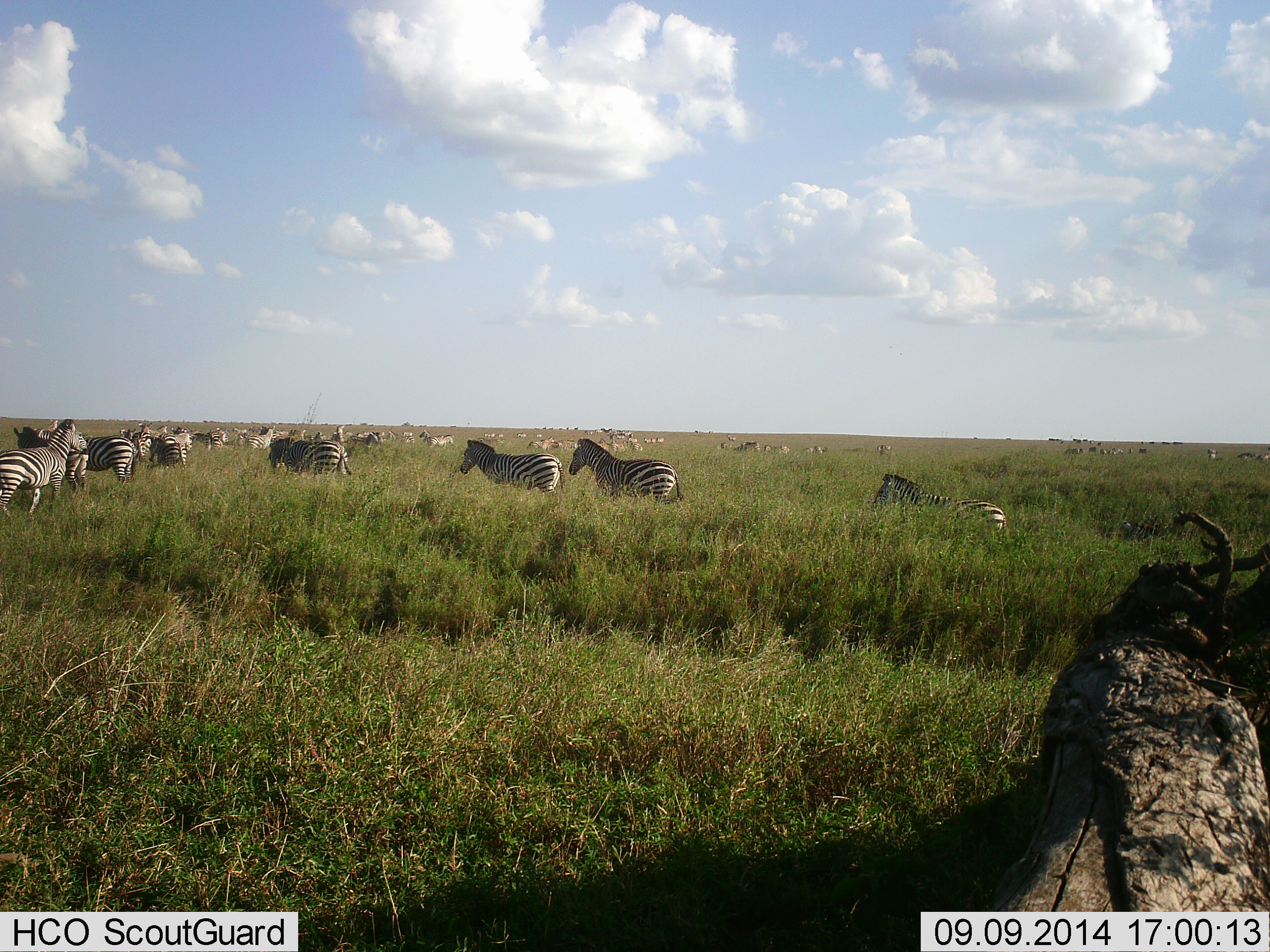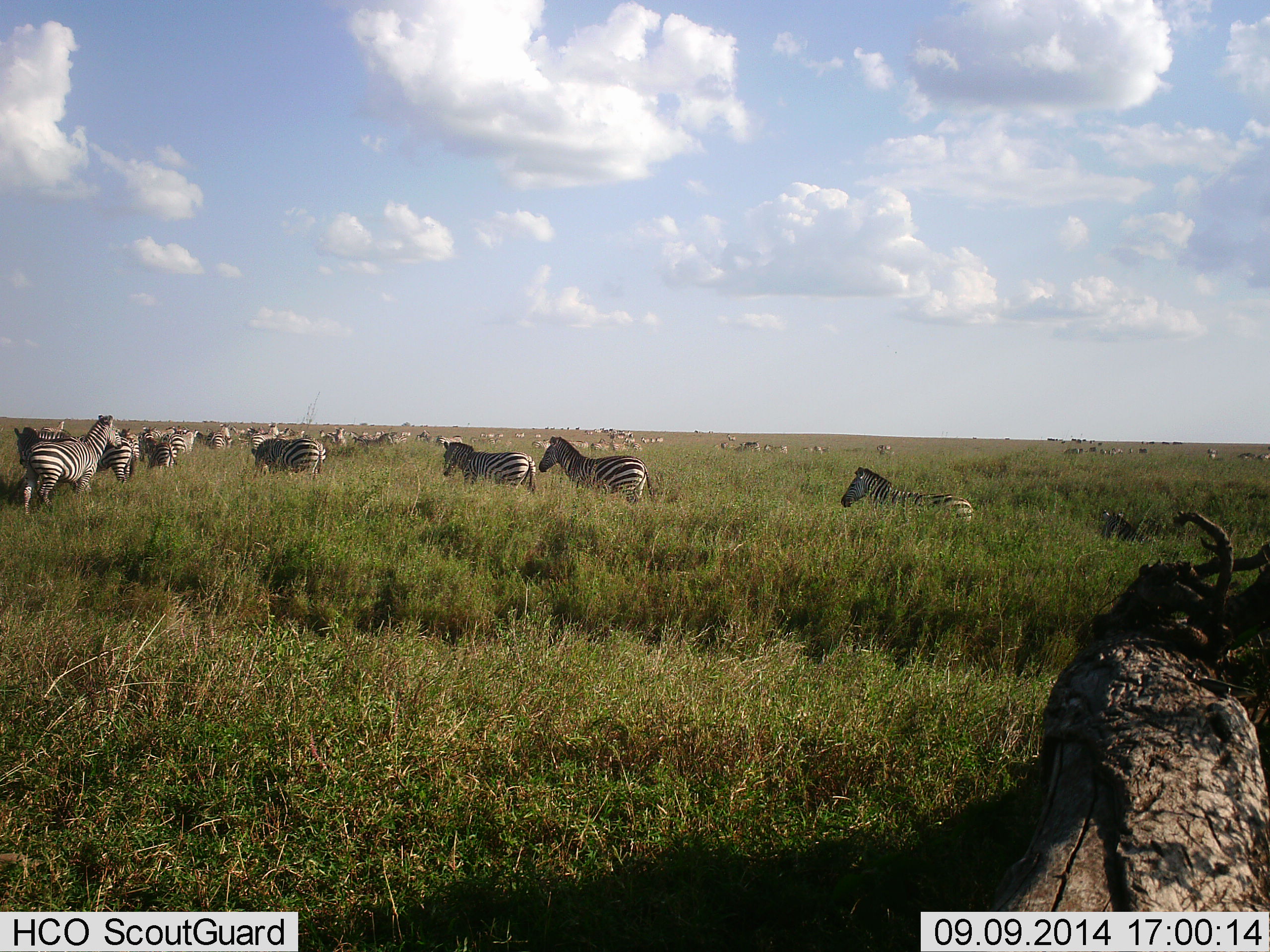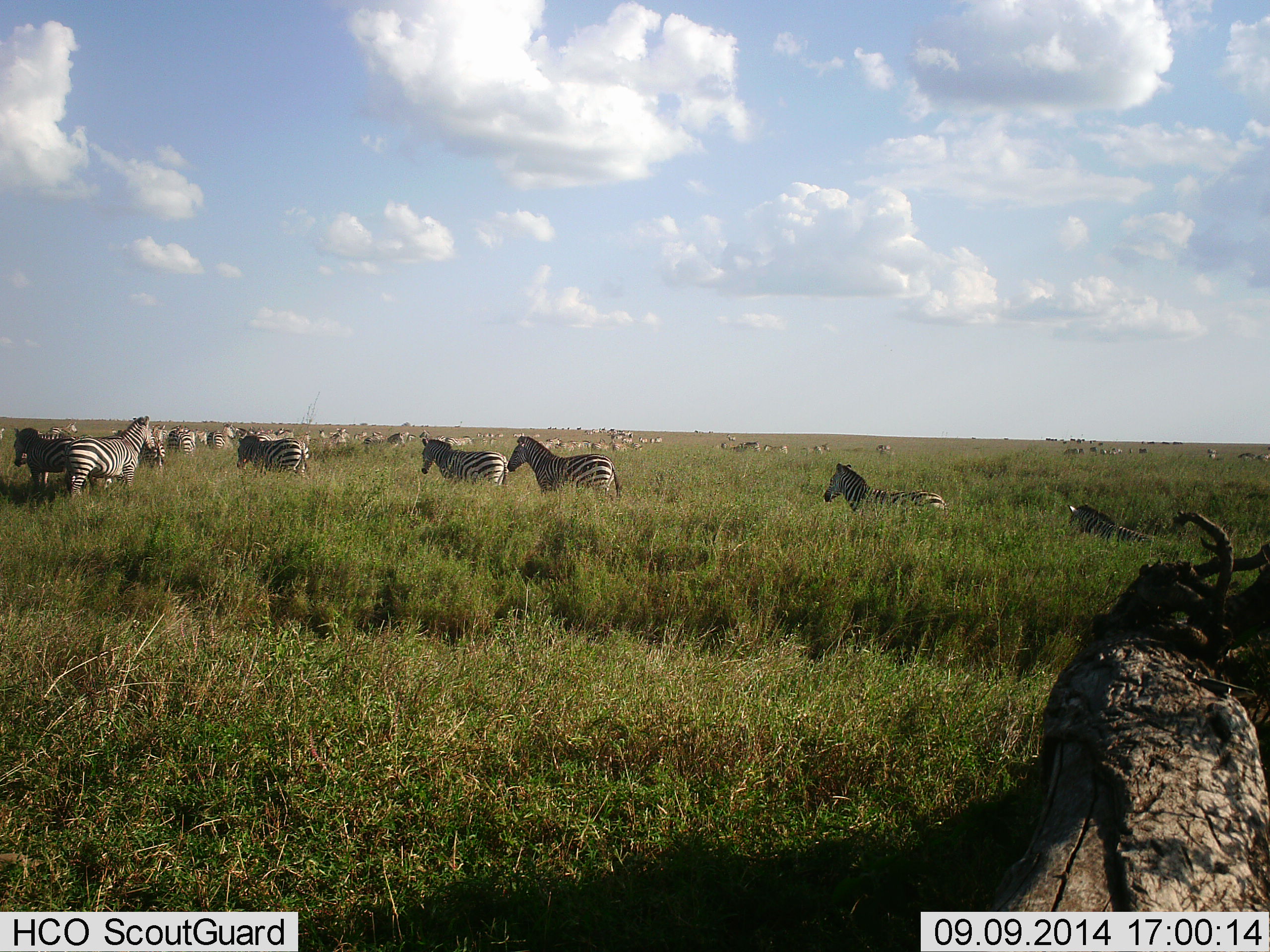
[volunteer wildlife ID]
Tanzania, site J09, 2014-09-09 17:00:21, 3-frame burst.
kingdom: Animalia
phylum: Chordata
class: Mammalia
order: Perissodactyla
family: Equidae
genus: Equus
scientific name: Equus quagga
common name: plains zebra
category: zebra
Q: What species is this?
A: Zebra (plains zebra) (Equus quagga).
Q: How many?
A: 11-50.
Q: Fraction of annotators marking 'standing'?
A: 20%.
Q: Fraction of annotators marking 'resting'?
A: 0%.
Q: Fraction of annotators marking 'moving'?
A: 90%.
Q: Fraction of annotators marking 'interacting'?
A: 10%.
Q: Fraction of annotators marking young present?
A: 10%.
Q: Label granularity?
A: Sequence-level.